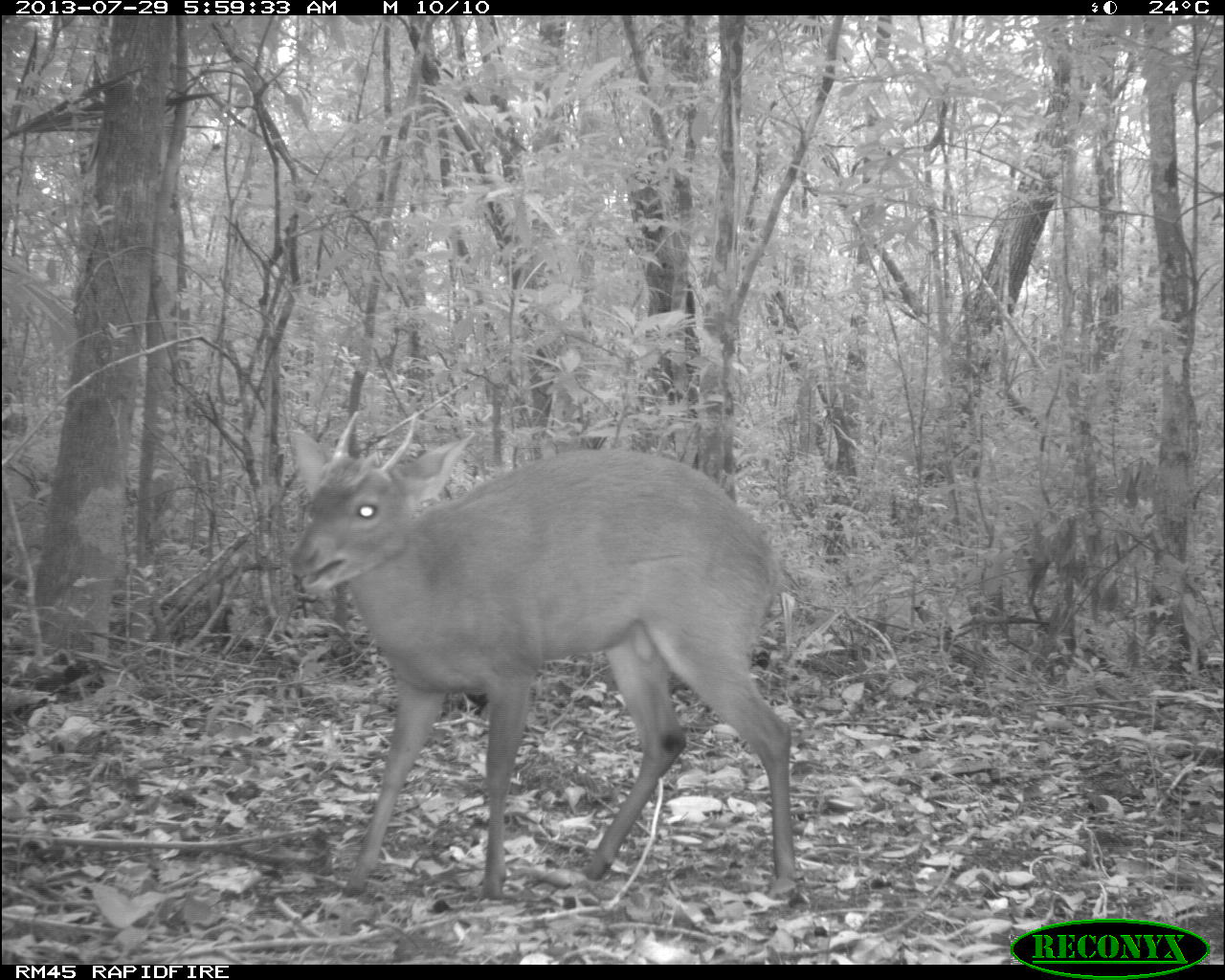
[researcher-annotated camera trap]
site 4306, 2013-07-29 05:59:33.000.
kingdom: Animalia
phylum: Chordata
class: Mammalia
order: Artiodactyla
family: Cervidae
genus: Mazama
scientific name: Mazama temama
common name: central american red brocket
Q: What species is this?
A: Mazama temama (central american red brocket).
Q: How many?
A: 1.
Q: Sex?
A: Male.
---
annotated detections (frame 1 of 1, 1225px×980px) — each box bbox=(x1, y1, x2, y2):
mazama temama: bbox=(283, 407, 798, 900)